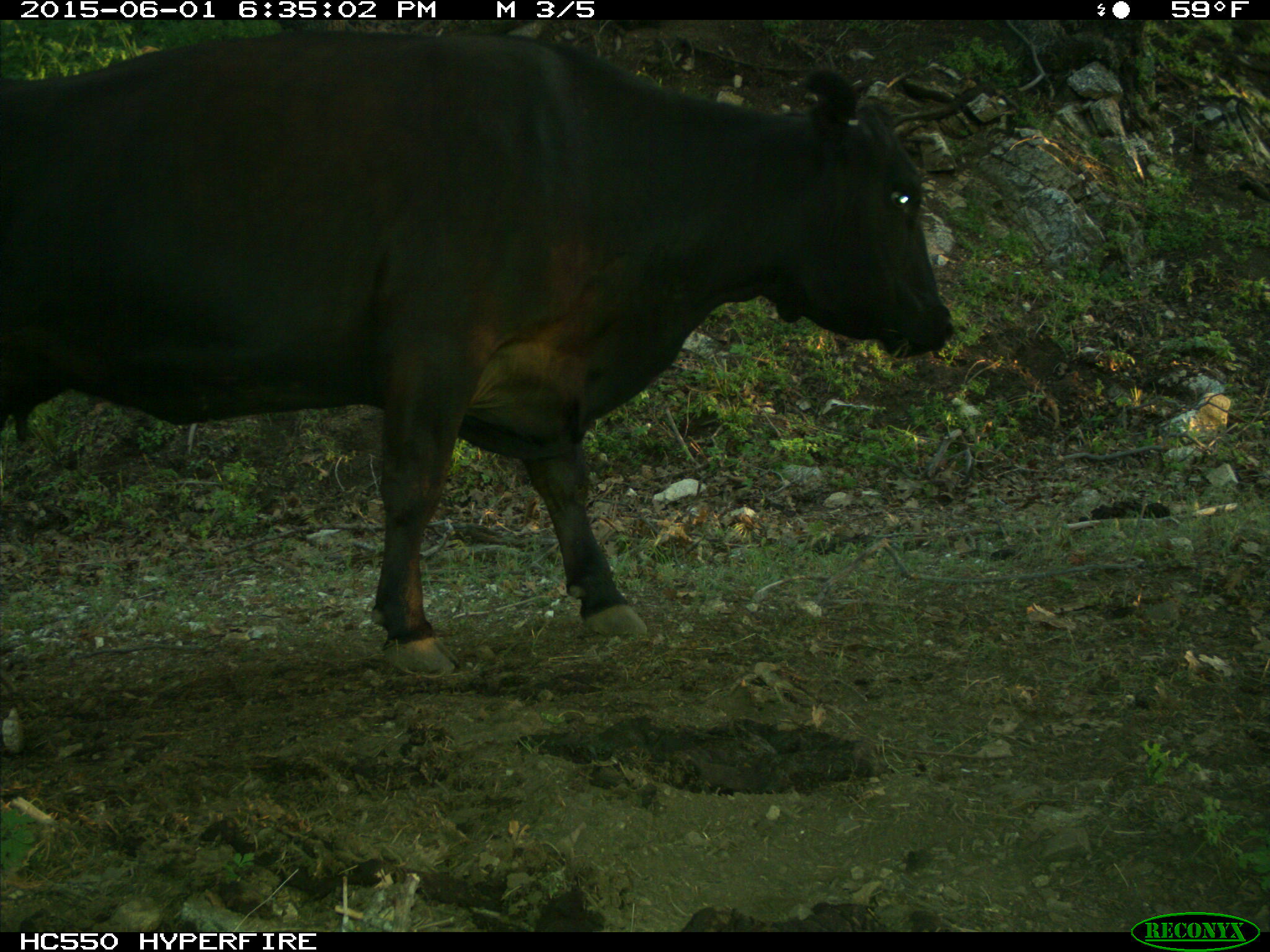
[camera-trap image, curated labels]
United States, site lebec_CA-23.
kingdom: Animalia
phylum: Chordata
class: Mammalia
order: Artiodactyla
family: Bovidae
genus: Bos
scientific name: Bos taurus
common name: domestic cow